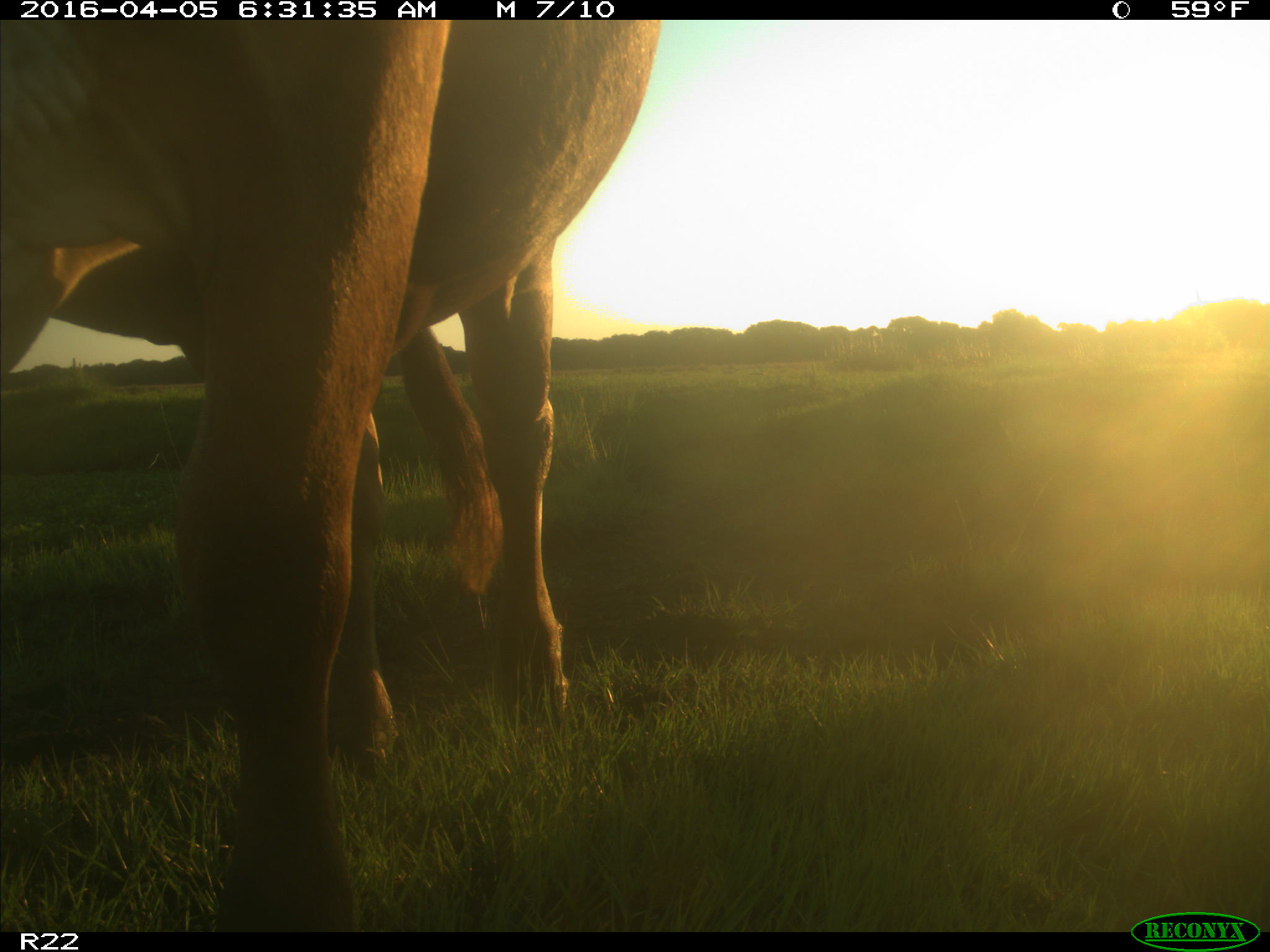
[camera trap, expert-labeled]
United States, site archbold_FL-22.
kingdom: Animalia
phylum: Chordata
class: Mammalia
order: Artiodactyla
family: Bovidae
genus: Bos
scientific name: Bos taurus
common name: domestic cow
Bos taurus (domestic cow).